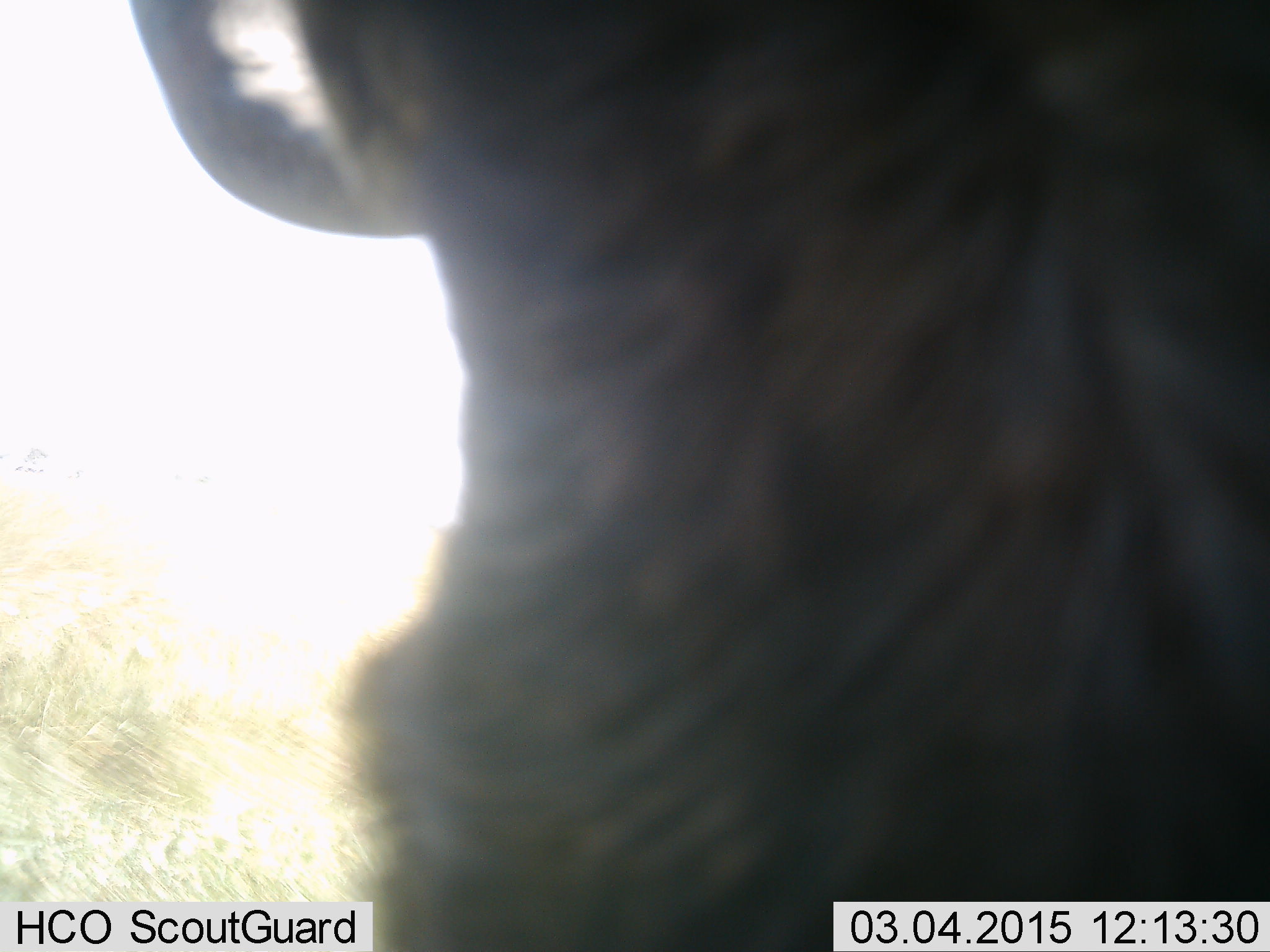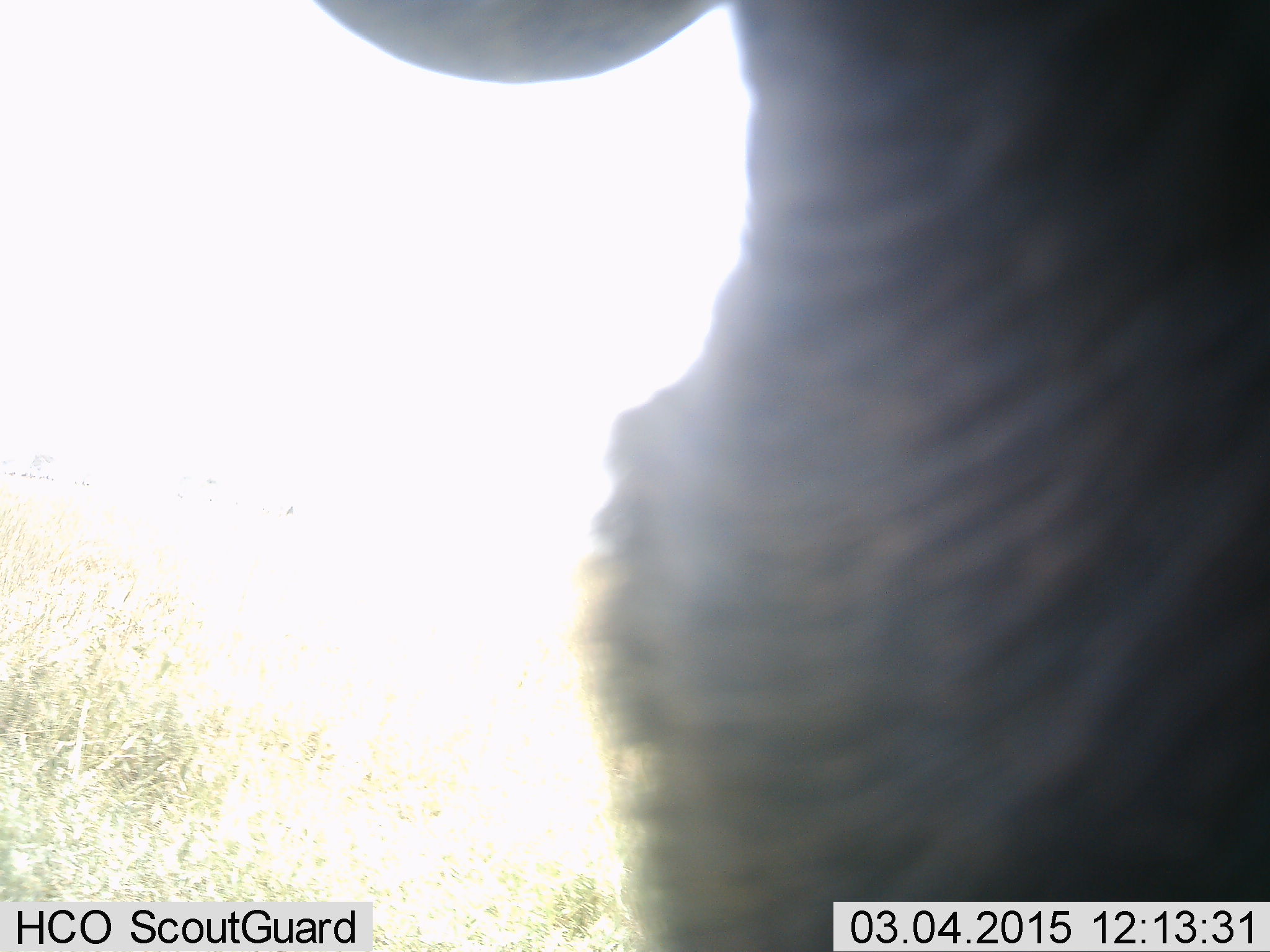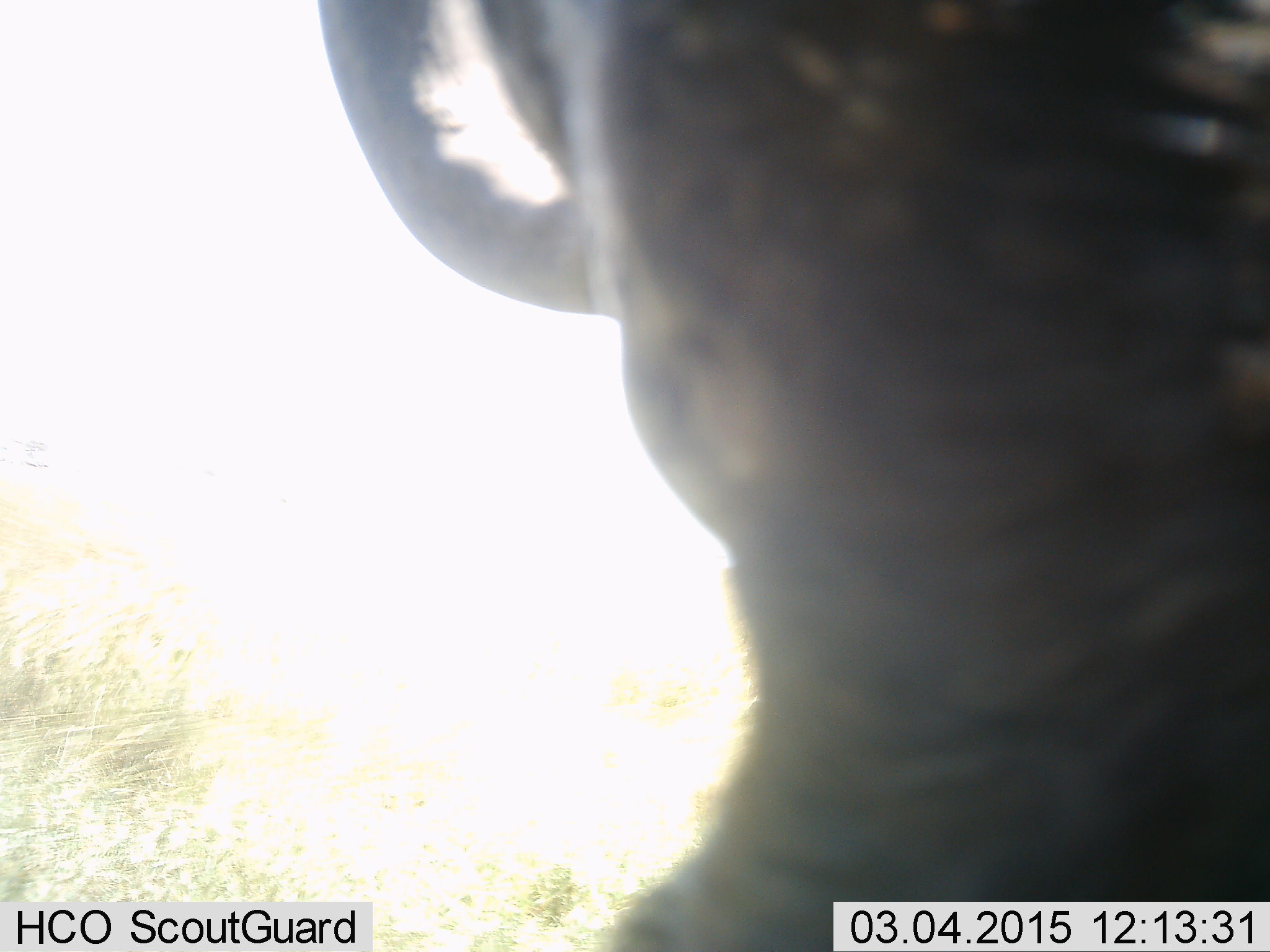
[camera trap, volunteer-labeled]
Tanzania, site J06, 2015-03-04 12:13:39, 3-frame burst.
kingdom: Animalia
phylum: Chordata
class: Mammalia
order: Artiodactyla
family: Bovidae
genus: Connochaetes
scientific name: Connochaetes taurinus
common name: blue wildebeest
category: wildebeest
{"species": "wildebeest (blue wildebeest) (Connochaetes taurinus)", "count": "1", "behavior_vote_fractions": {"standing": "70%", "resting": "0%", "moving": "30%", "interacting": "0%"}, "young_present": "0%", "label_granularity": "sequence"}